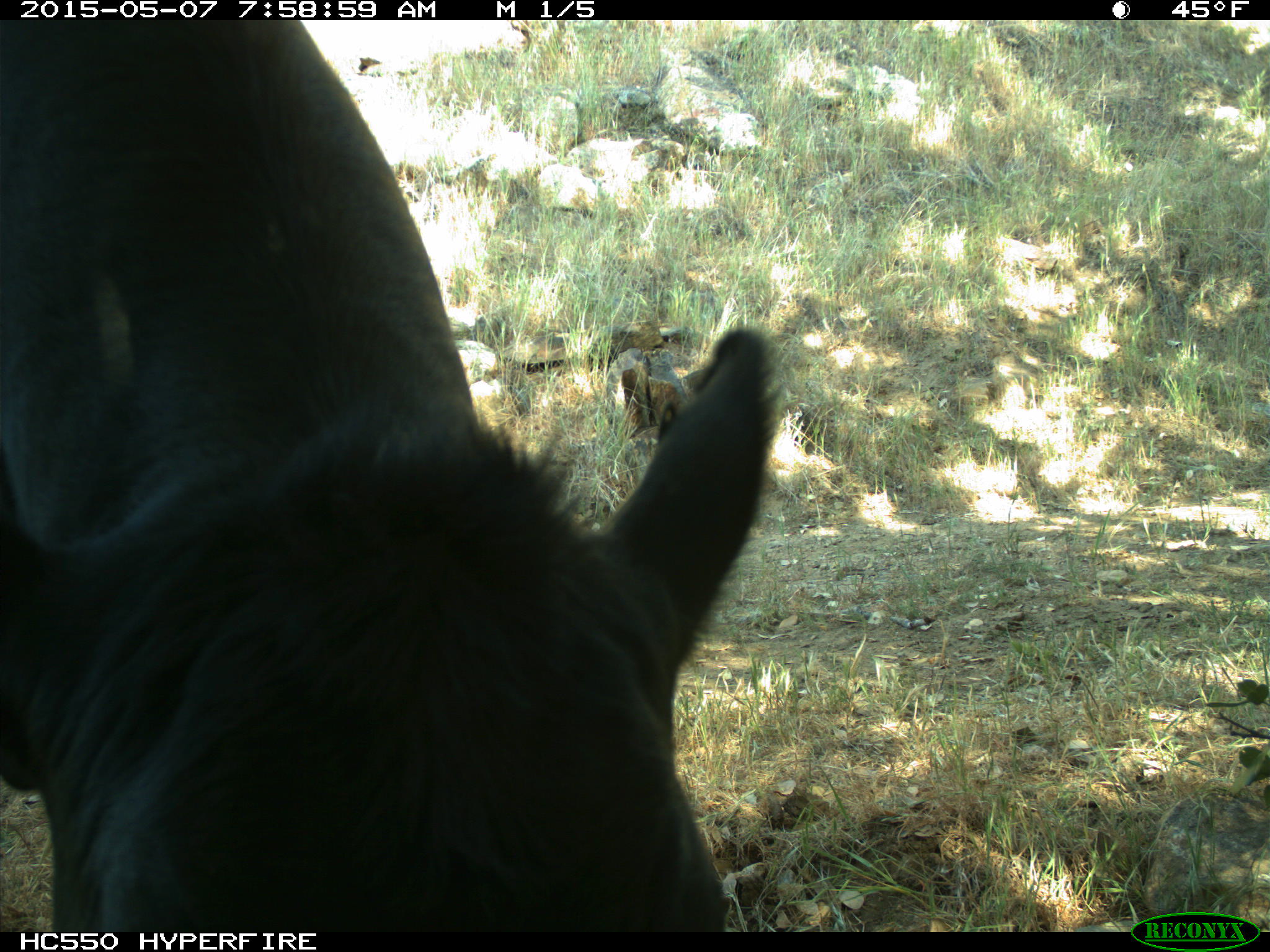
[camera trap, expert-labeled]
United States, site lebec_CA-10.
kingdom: Animalia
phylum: Chordata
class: Mammalia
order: Artiodactyla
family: Bovidae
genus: Bos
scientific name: Bos taurus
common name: domestic cow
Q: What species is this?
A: Bos taurus (domestic cow).